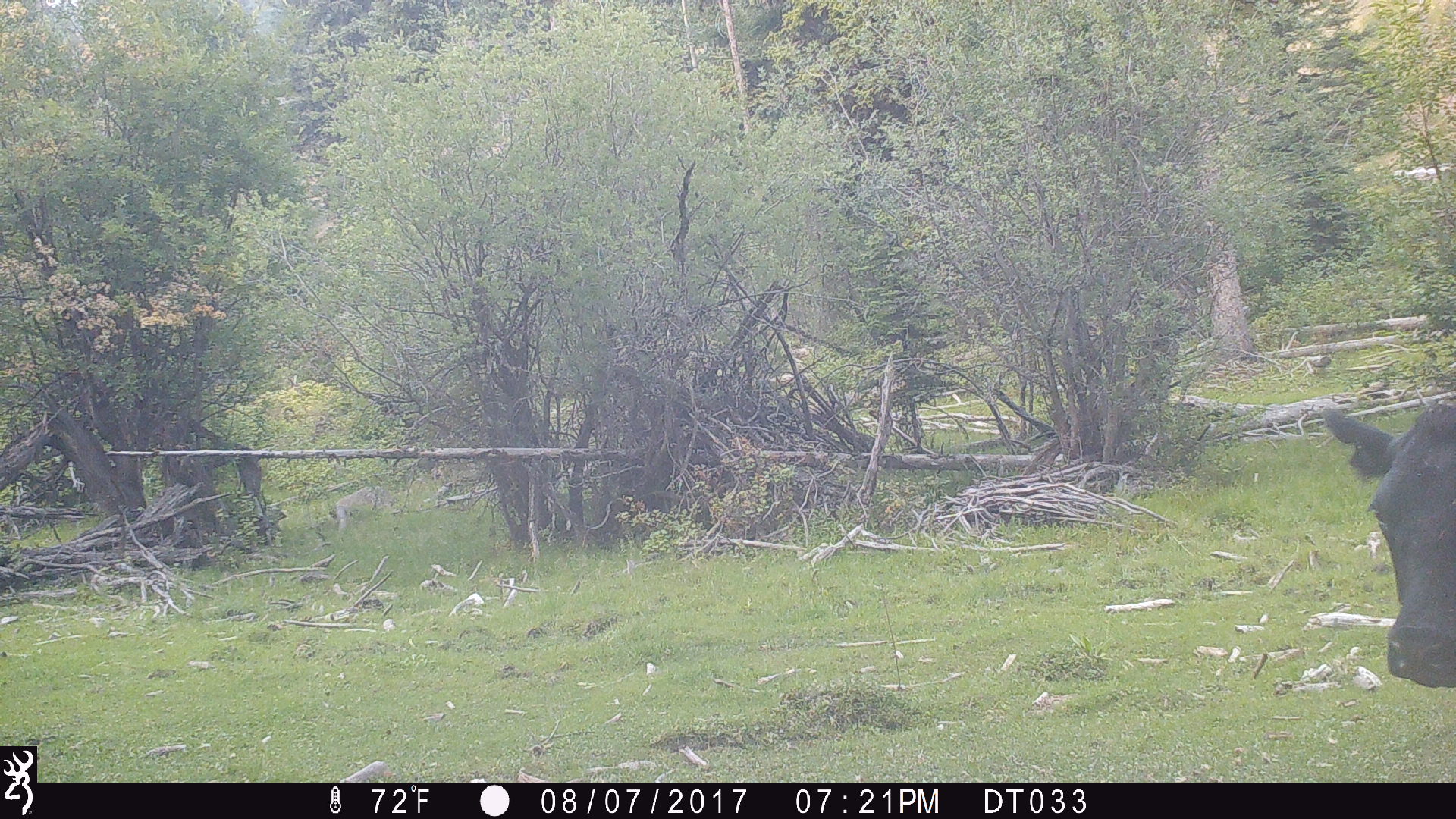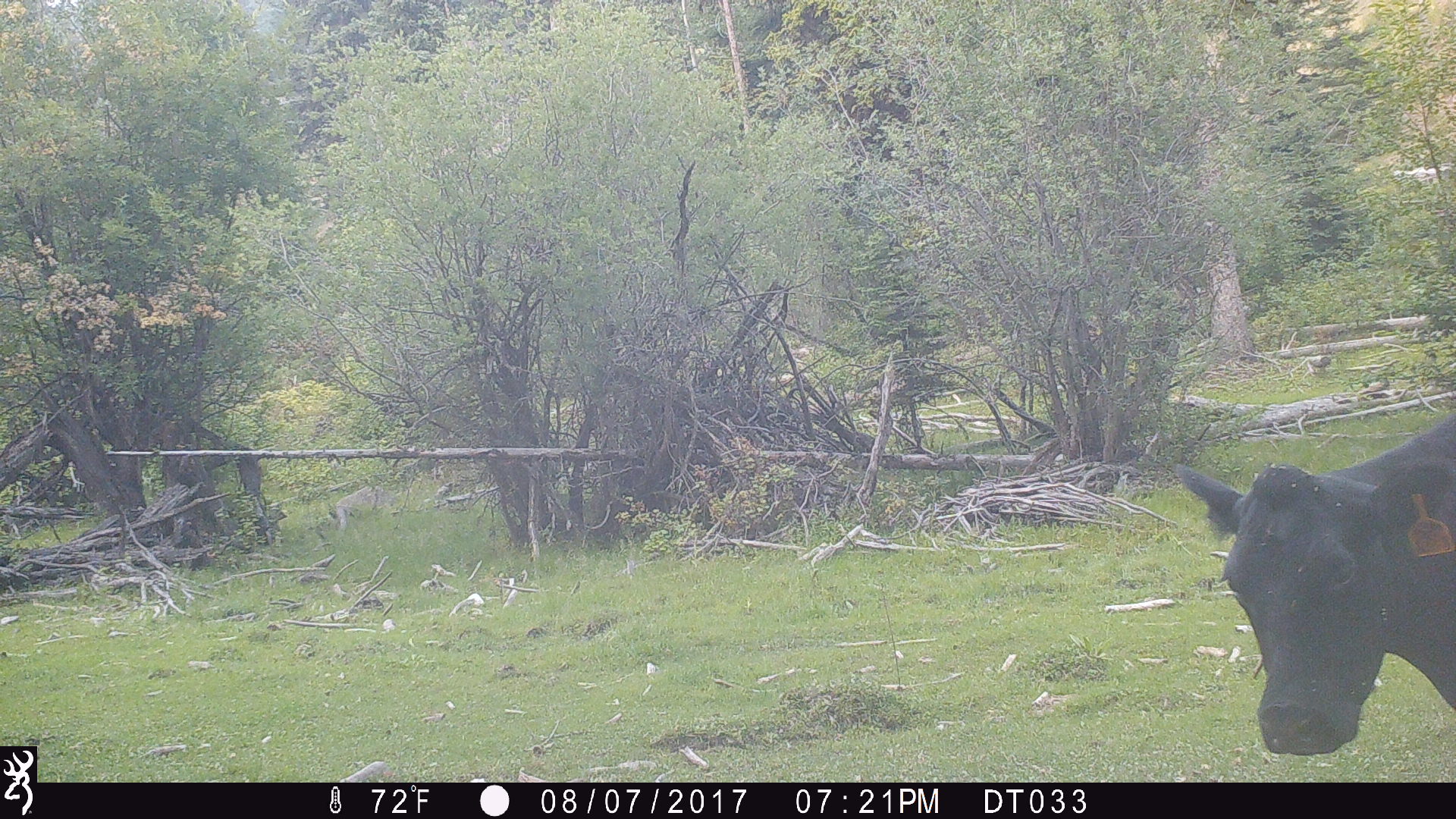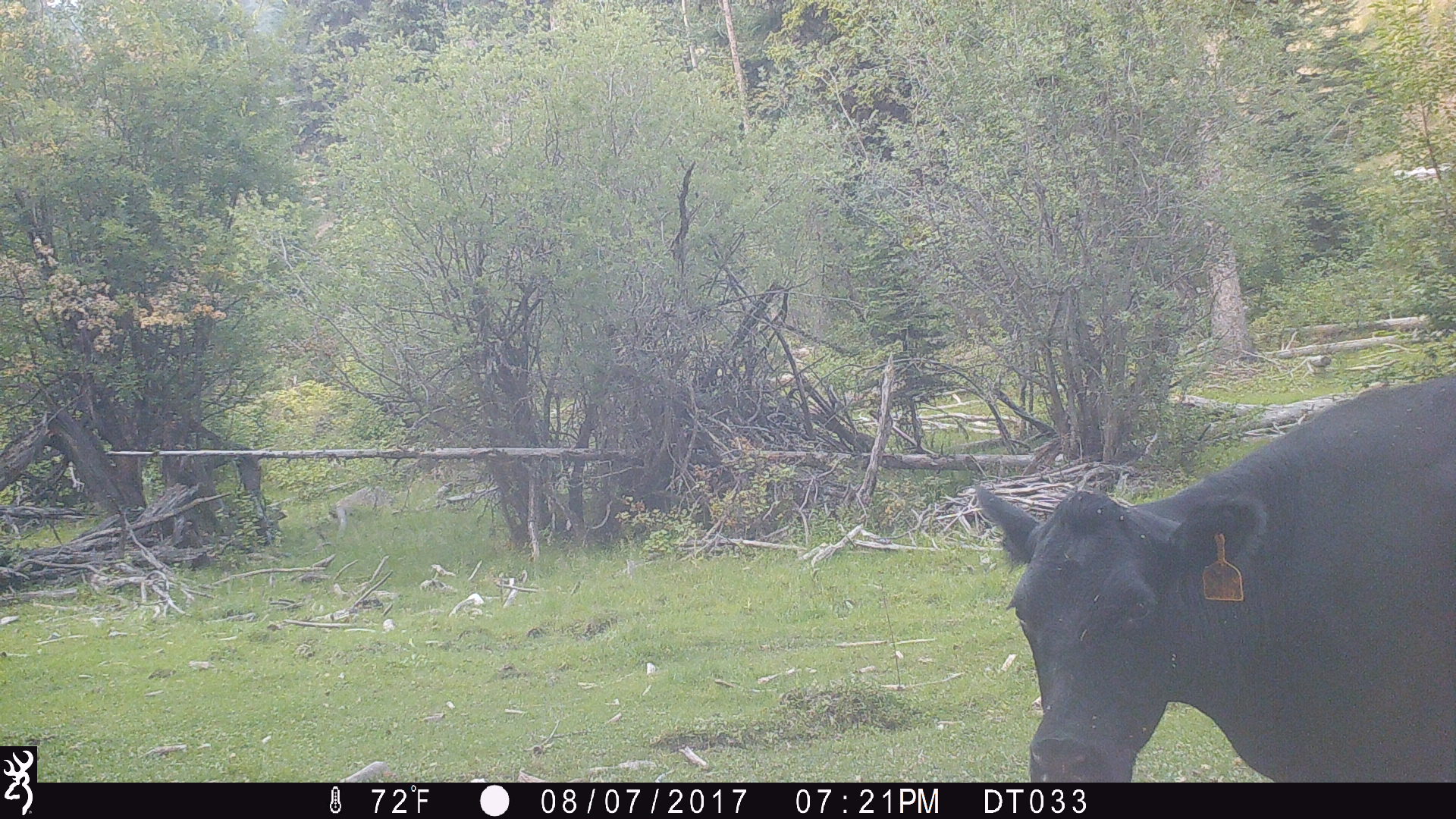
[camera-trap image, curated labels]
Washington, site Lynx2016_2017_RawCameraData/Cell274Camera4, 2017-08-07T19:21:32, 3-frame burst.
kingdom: Animalia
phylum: Chordata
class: Mammalia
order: Artiodactyla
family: Bovidae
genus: Bos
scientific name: Bos taurus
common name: domestic cattle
Domestic cattle (Bos taurus). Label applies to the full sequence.